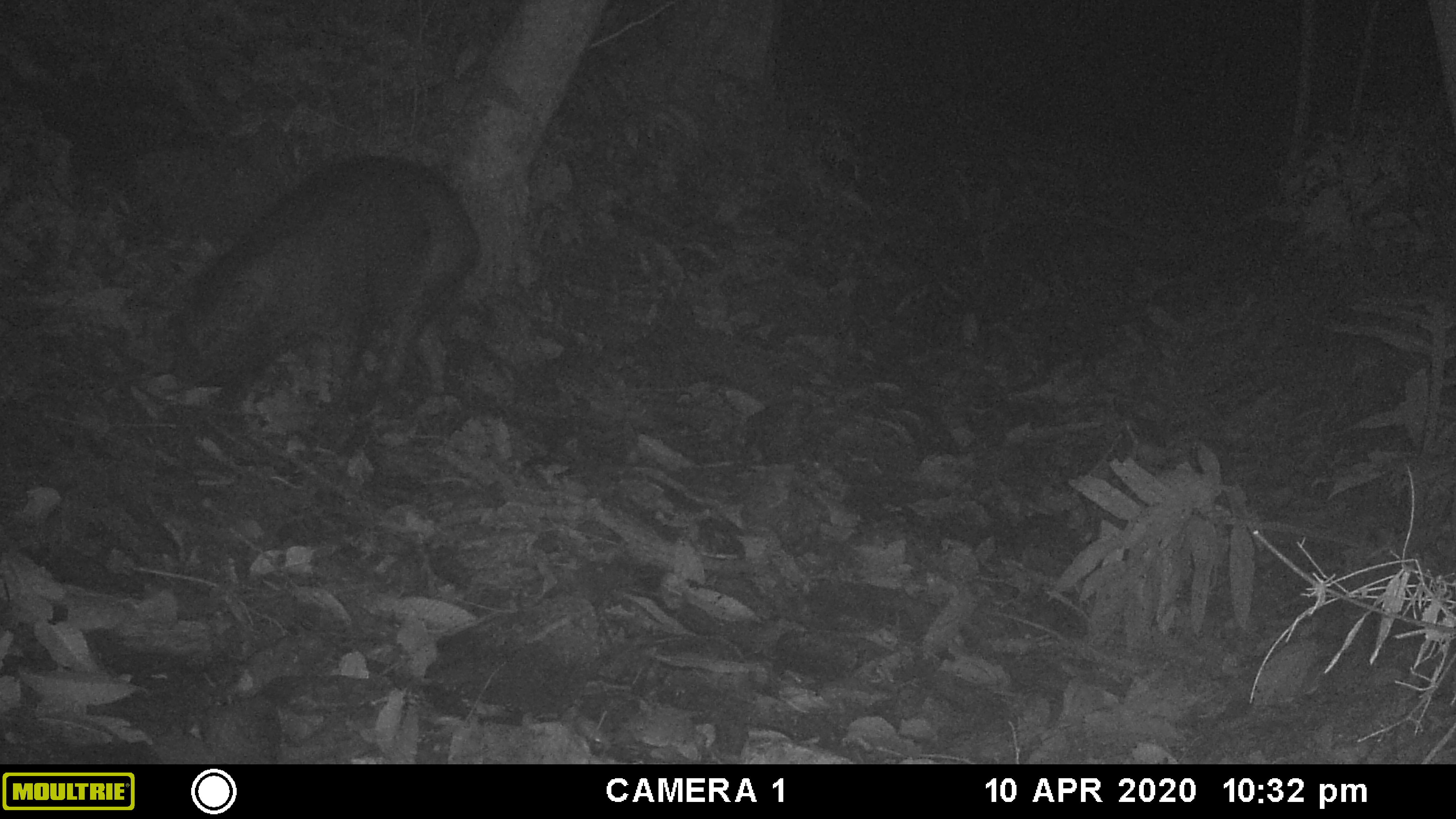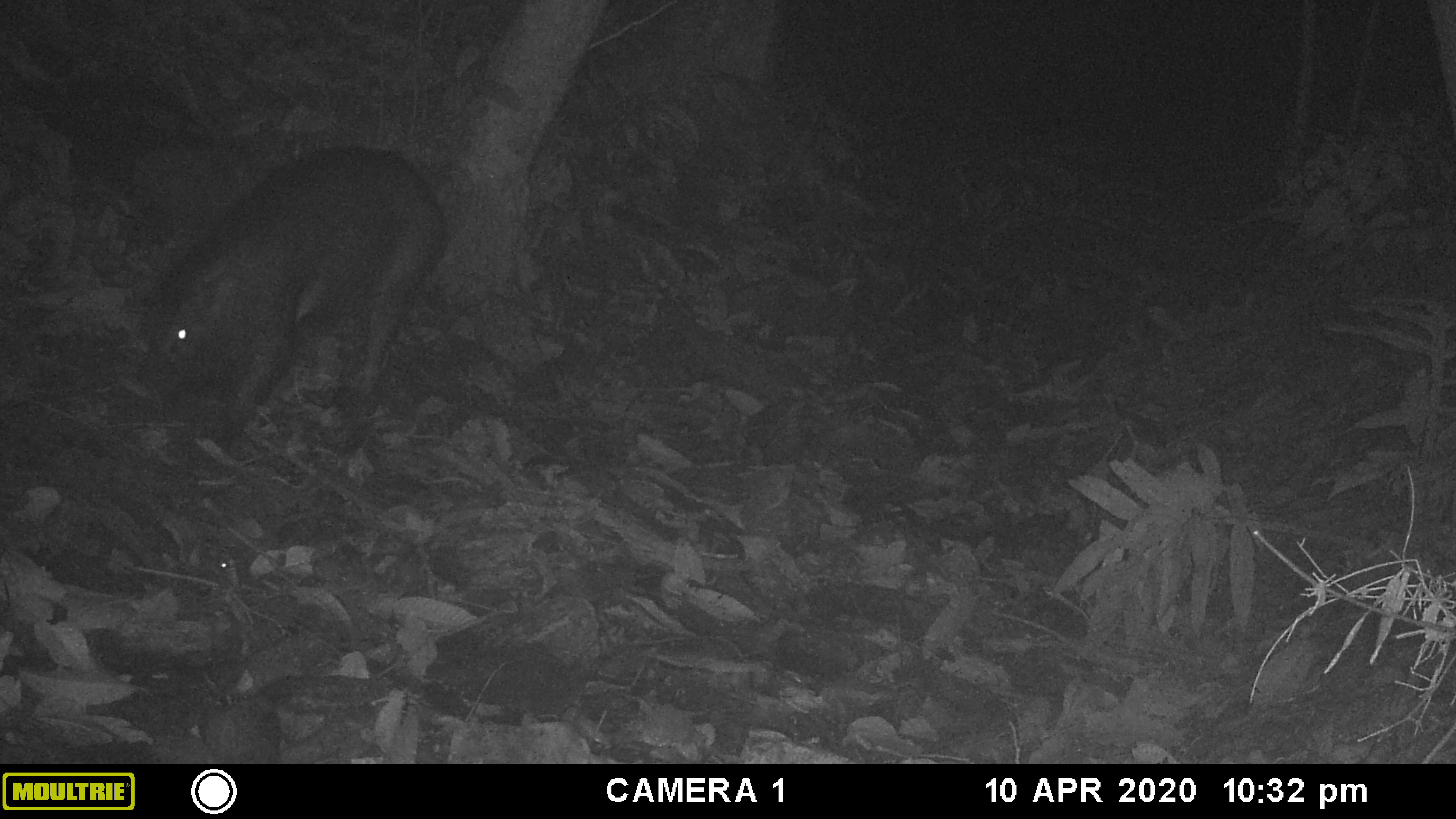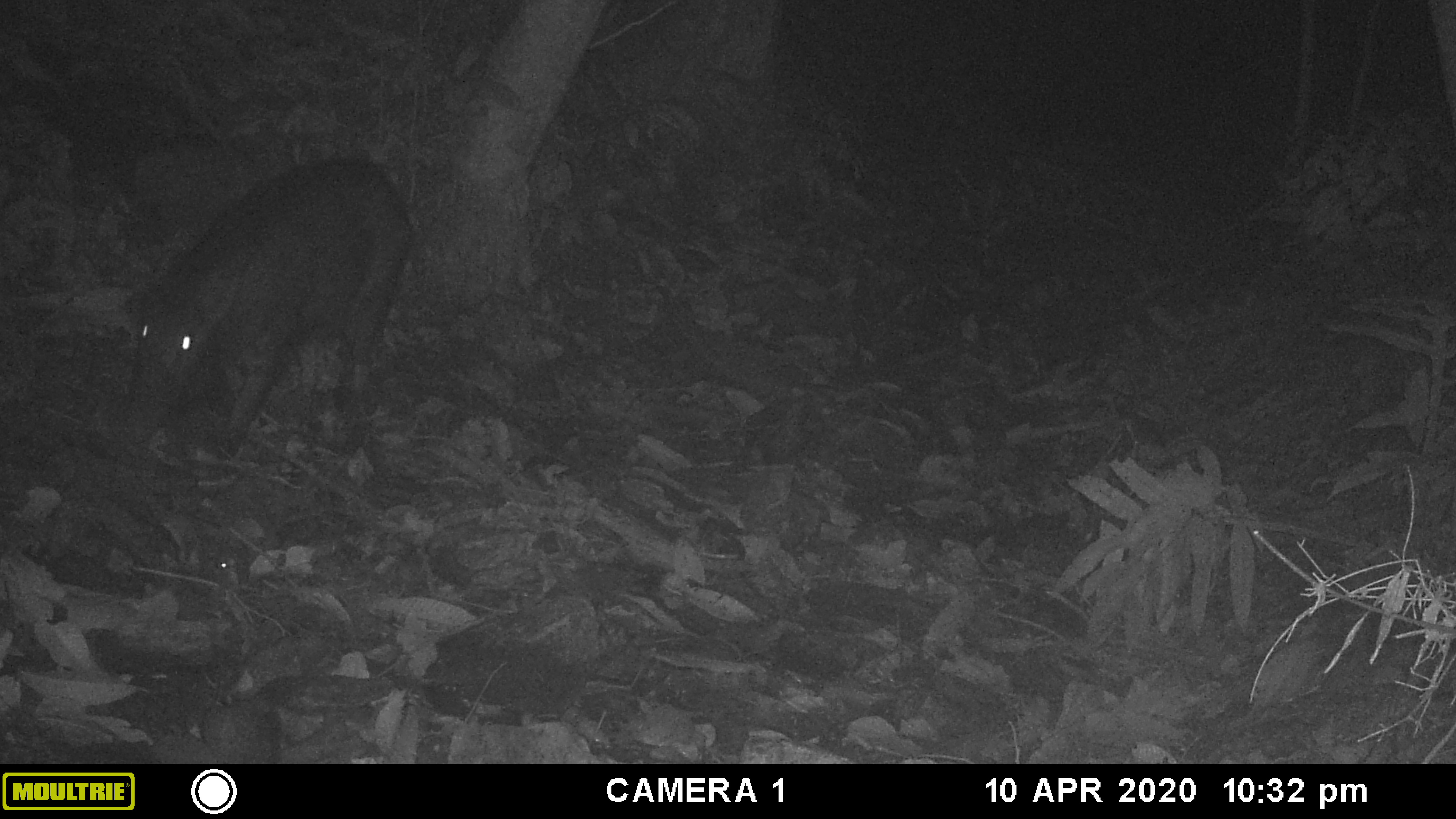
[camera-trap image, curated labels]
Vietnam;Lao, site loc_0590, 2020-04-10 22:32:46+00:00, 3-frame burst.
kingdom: Animalia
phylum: Chordata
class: Mammalia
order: Artiodactyla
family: Suidae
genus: Sus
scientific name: Sus scrofa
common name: eurasian wild pig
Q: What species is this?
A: Eurasian wild pig (Sus scrofa).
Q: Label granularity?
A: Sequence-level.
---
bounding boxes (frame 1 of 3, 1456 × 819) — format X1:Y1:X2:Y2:
eurasian wild pig: 167:154:482:417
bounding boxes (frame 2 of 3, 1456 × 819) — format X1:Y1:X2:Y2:
eurasian wild pig: 119:144:445:442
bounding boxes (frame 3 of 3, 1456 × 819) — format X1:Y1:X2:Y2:
eurasian wild pig: 119:153:413:461